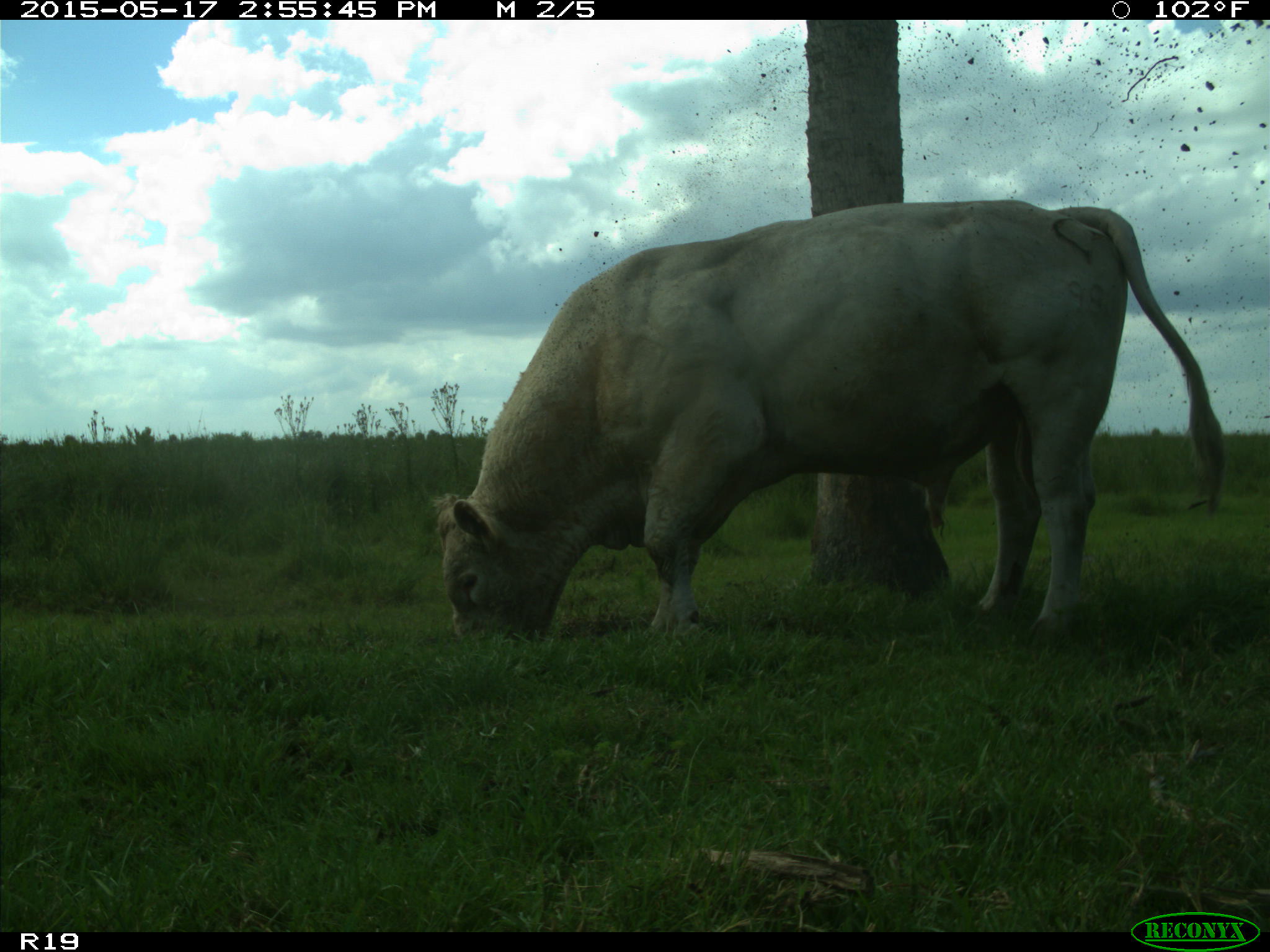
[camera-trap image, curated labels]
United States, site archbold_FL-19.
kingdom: Animalia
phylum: Chordata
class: Mammalia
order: Artiodactyla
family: Bovidae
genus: Bos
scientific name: Bos taurus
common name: domestic cow